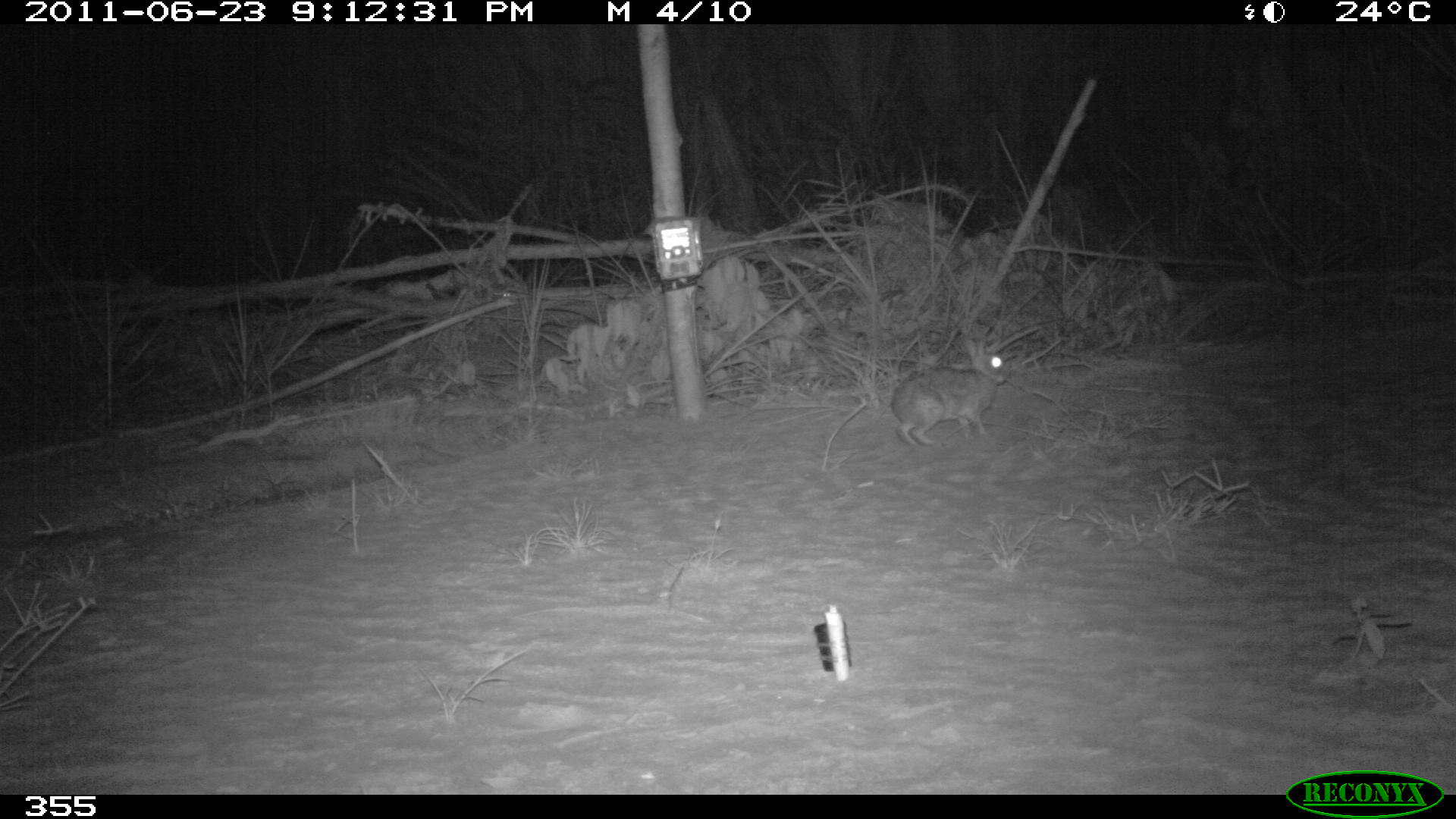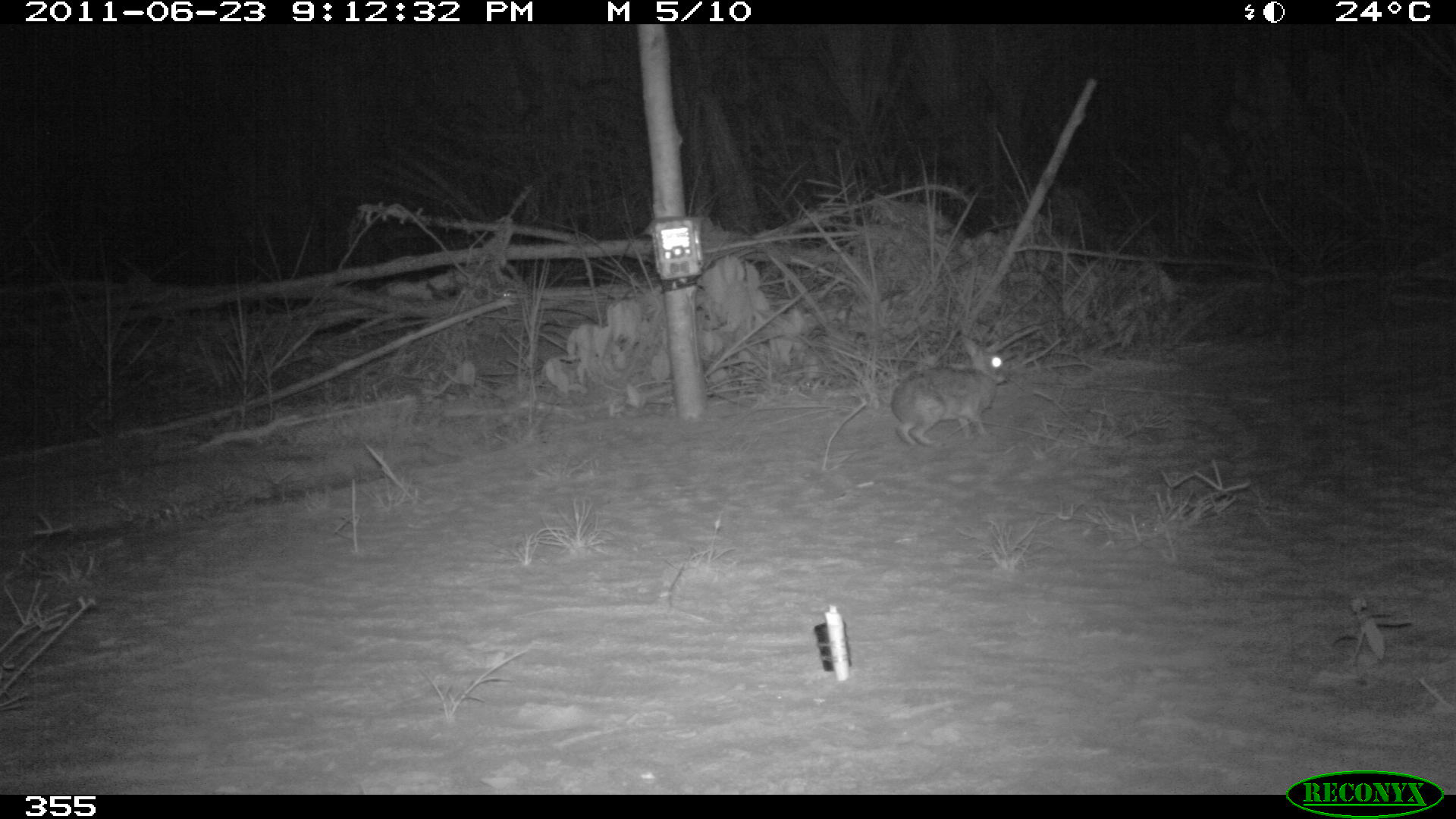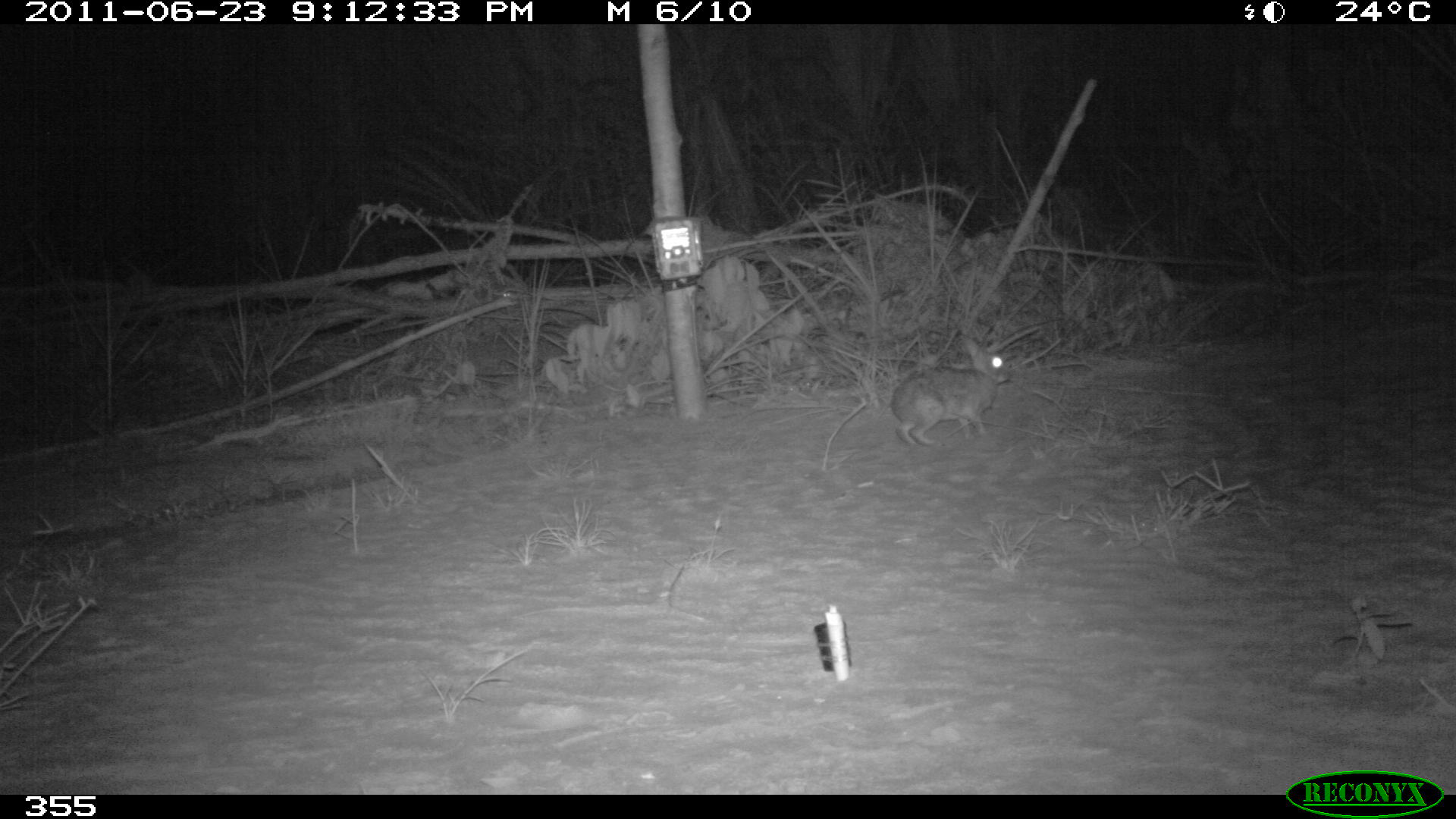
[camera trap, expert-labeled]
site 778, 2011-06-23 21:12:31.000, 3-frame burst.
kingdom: Animalia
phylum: Chordata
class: Mammalia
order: Lagomorpha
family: Leporidae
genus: Sylvilagus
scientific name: Sylvilagus brasiliensis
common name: tapeti